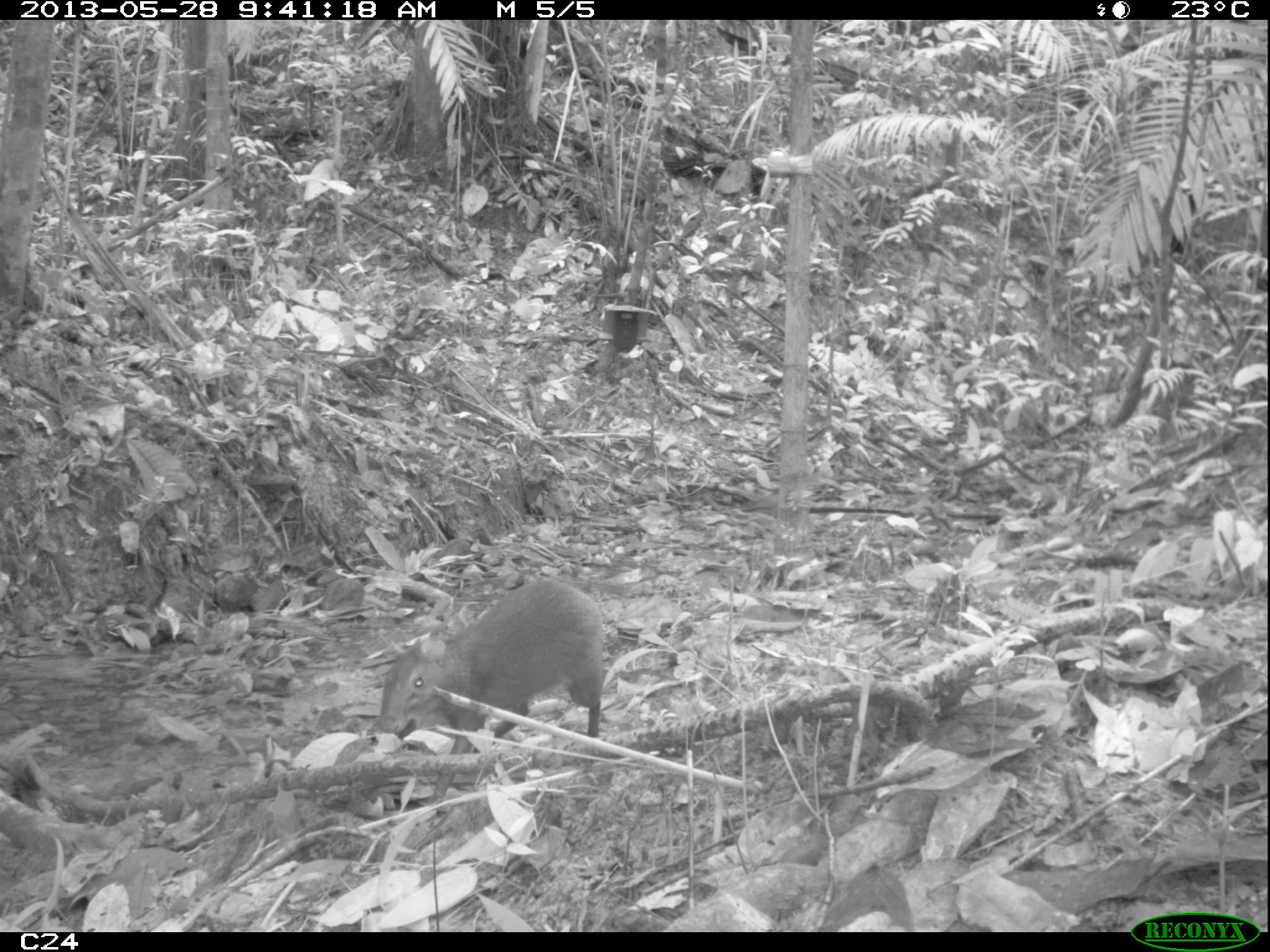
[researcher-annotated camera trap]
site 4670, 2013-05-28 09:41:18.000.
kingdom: Animalia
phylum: Chordata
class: Mammalia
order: Rodentia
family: Dasyproctidae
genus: Dasyprocta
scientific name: Dasyprocta leporina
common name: red-rumped agouti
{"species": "Dasyprocta leporina (red-rumped agouti)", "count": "1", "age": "adult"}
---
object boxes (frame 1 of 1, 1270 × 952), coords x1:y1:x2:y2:
dasyprocta leporina: 374:575:604:801